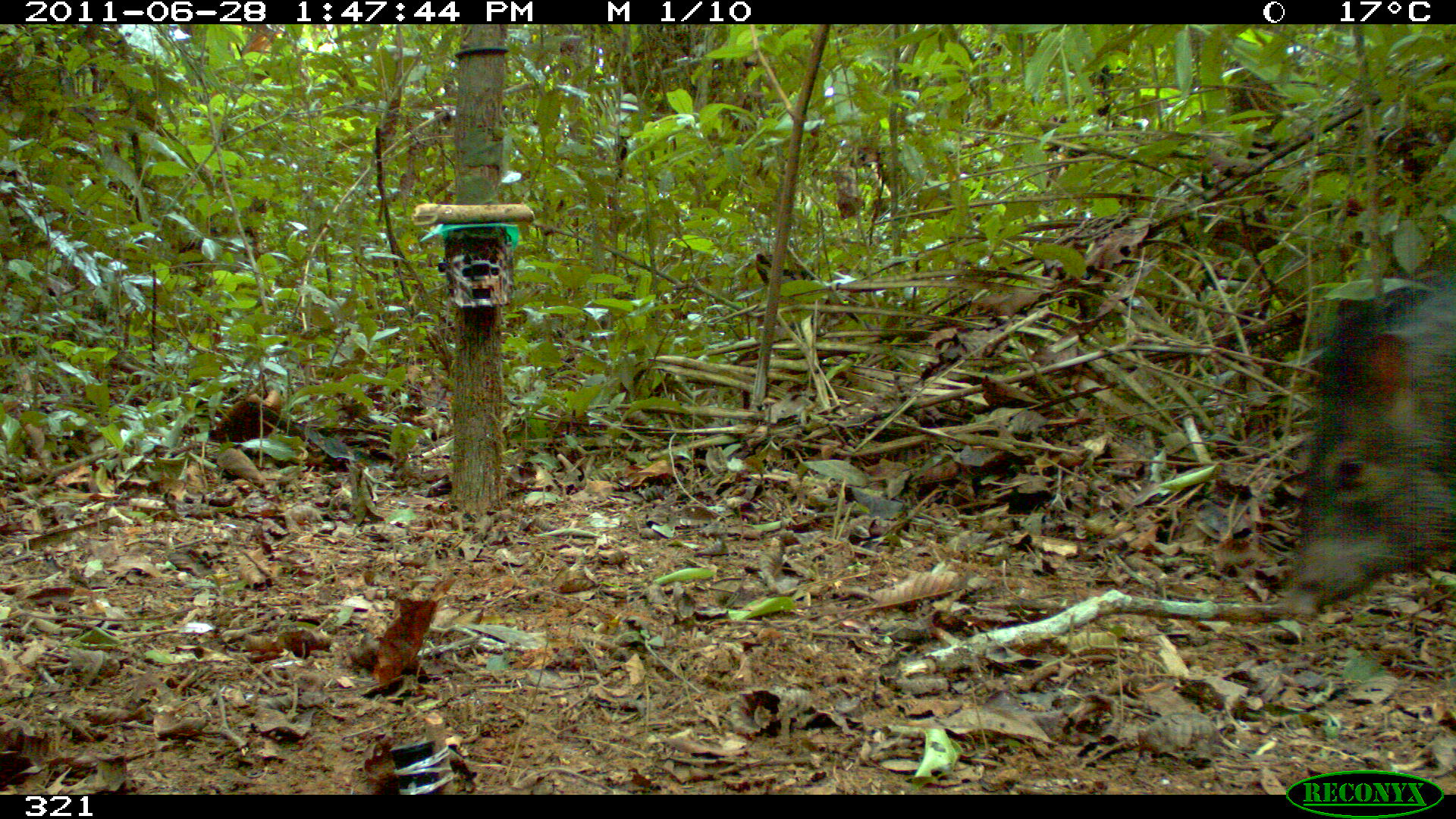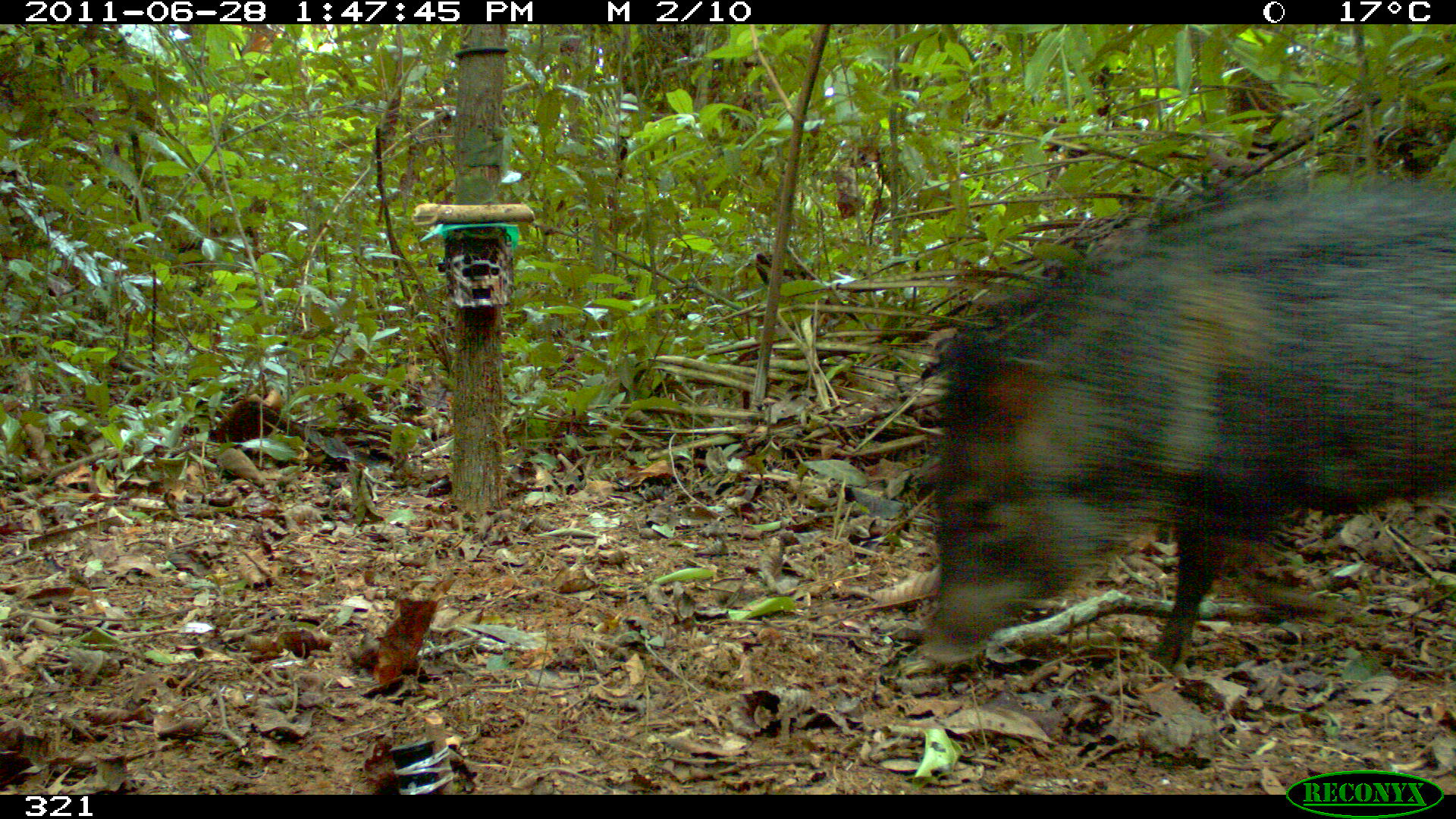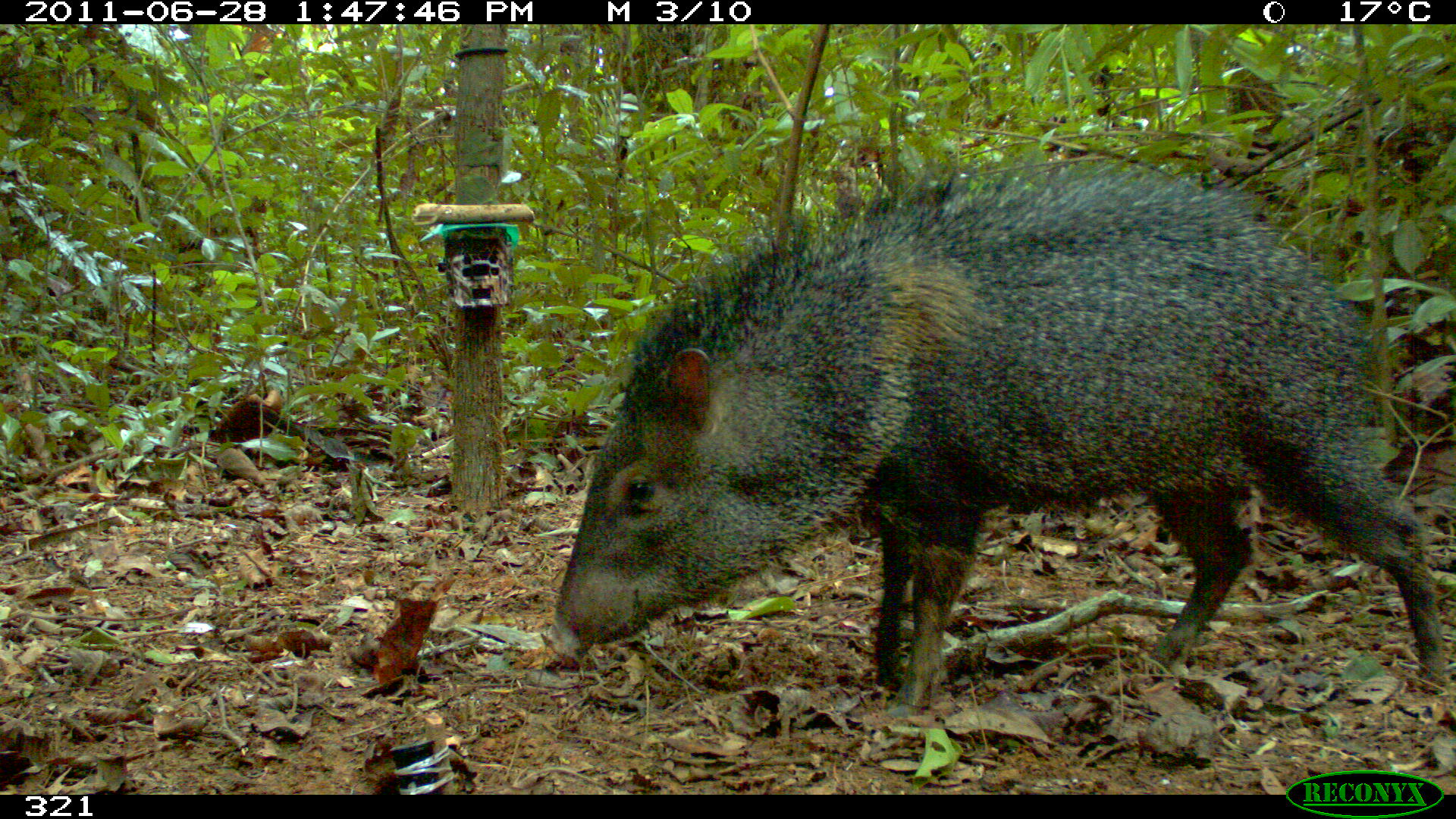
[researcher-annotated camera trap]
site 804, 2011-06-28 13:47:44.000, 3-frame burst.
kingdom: Animalia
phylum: Chordata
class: Mammalia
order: Artiodactyla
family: Tayassuidae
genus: Pecari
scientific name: Pecari tajacu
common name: collared peccary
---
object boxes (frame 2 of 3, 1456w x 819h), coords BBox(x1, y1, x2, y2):
pecari tajacu: BBox(913, 177, 1456, 672)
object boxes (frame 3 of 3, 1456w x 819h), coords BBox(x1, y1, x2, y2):
pecari tajacu: BBox(543, 157, 1453, 713)